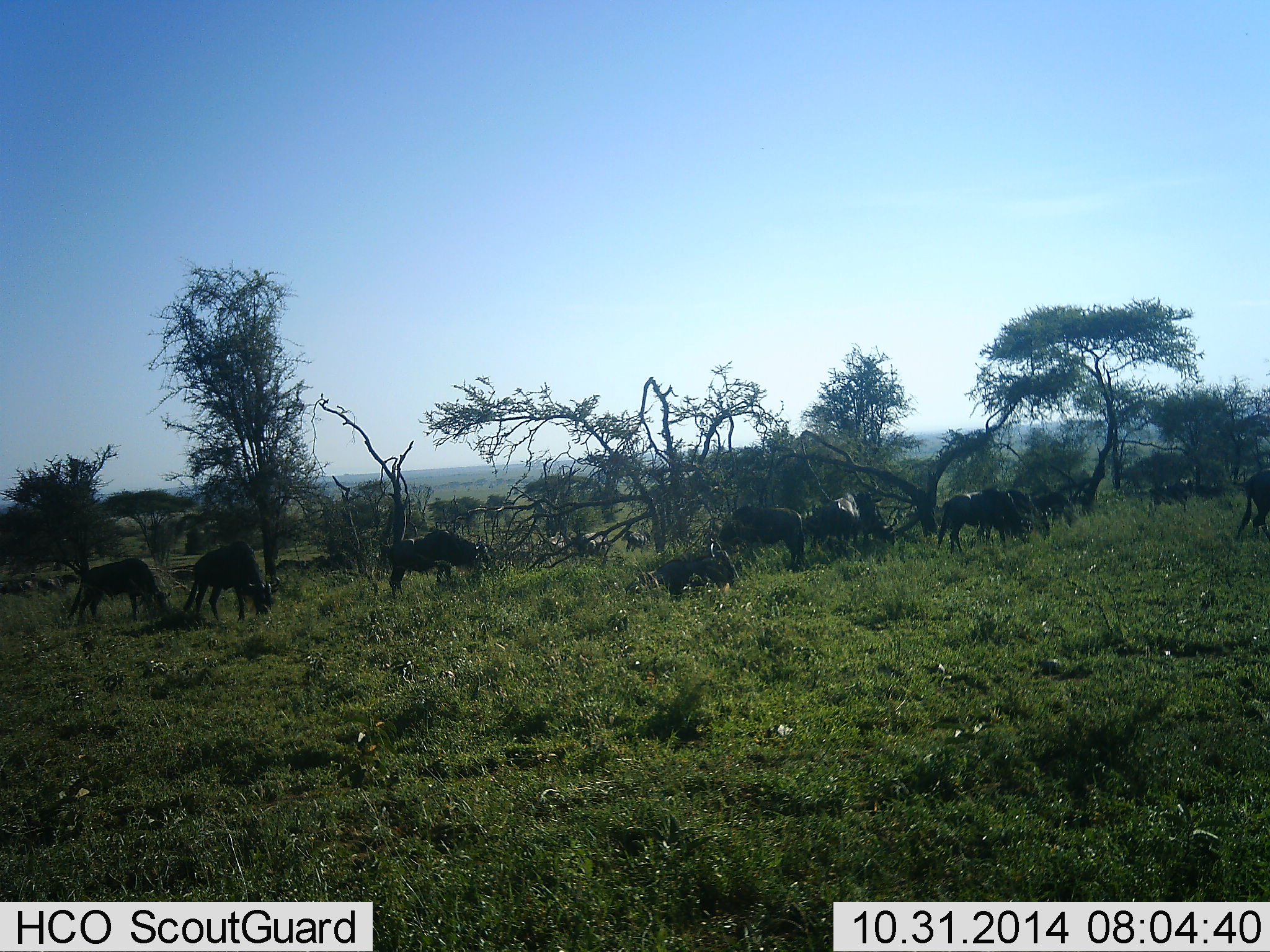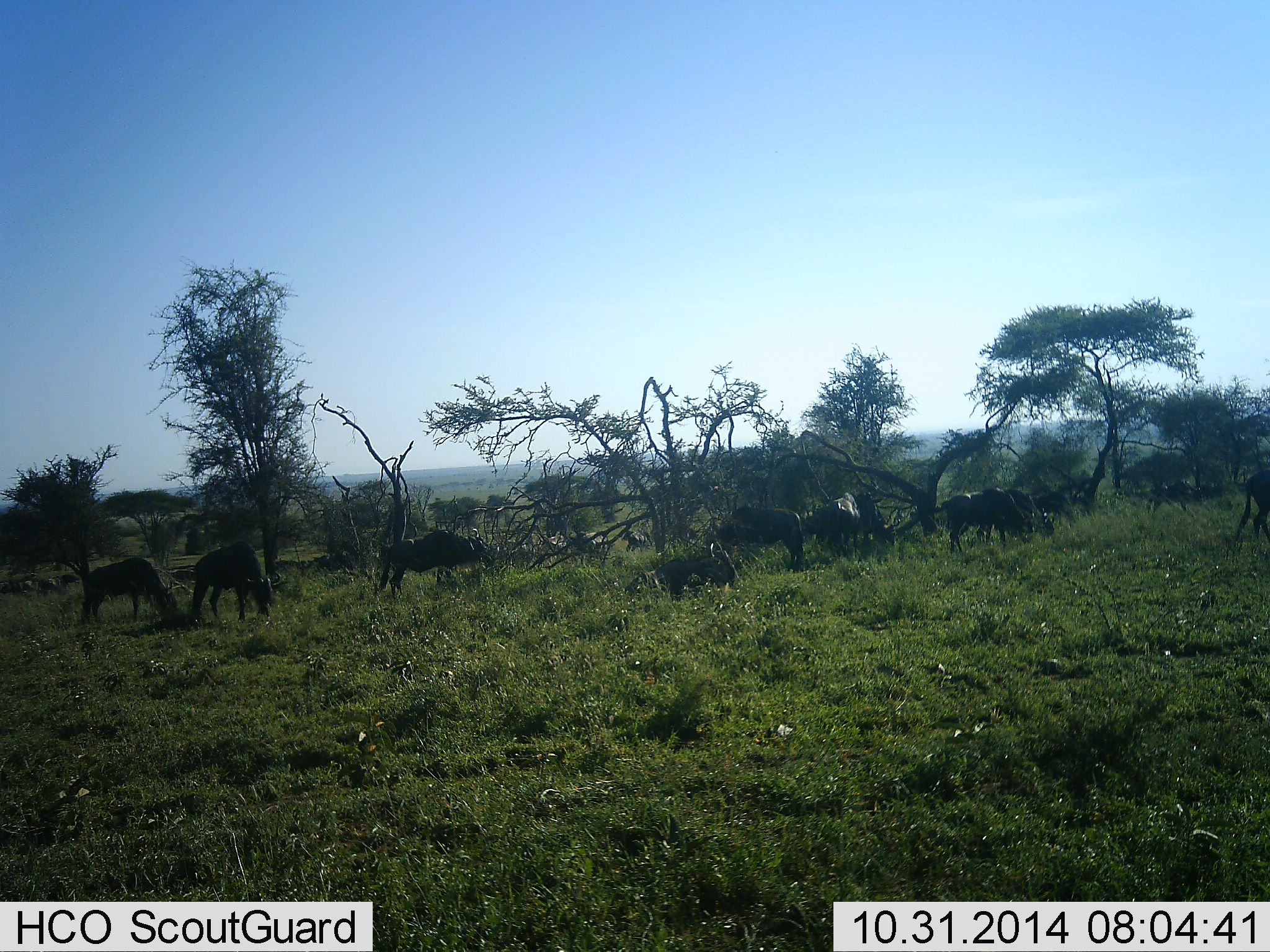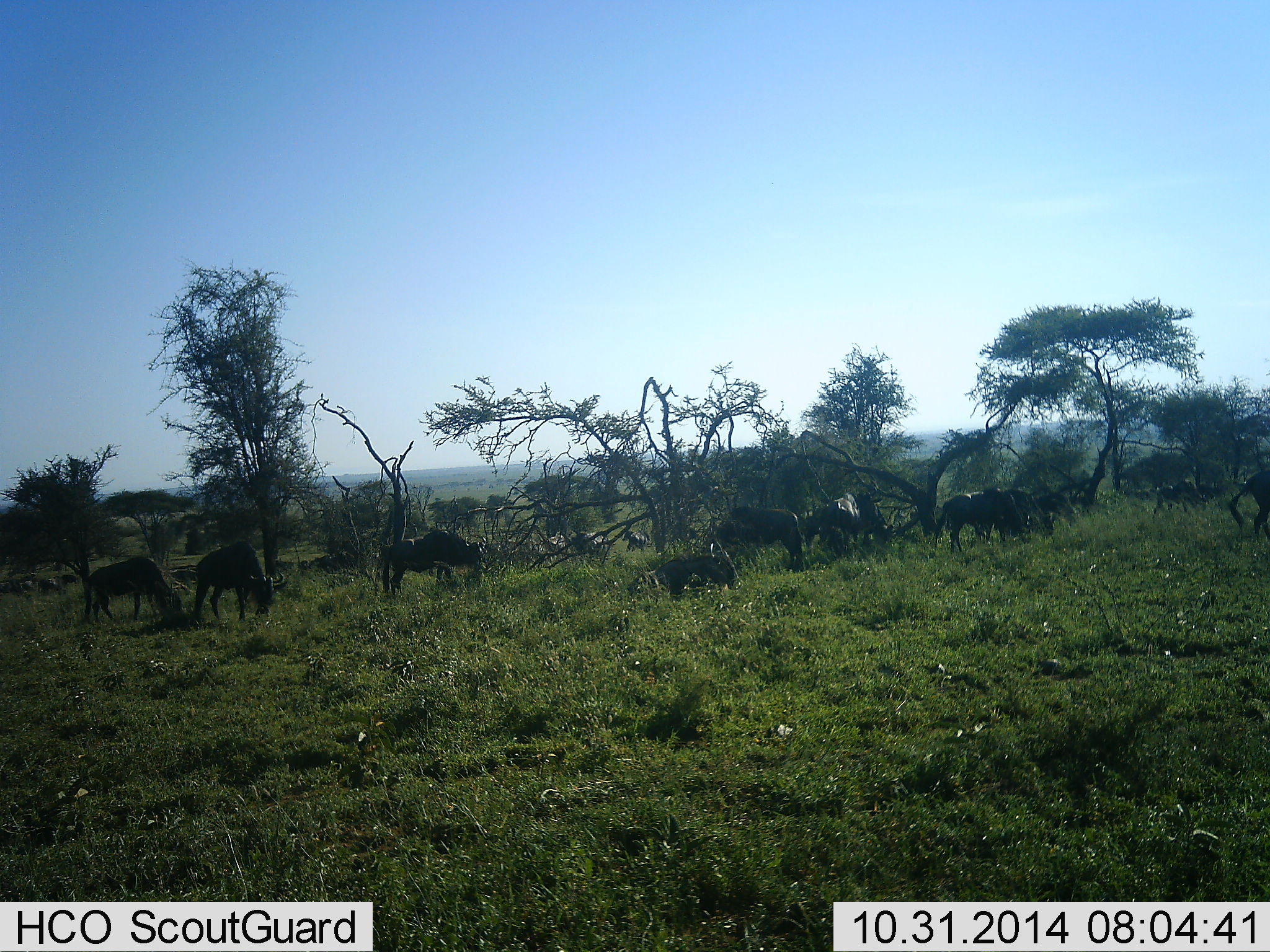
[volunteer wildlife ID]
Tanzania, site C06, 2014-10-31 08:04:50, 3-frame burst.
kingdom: Animalia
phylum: Chordata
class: Mammalia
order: Artiodactyla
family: Bovidae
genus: Connochaetes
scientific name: Connochaetes taurinus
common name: blue wildebeest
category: wildebeest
Wildebeest (blue wildebeest) (Connochaetes taurinus), count 10. Behavior (volunteer vote fractions): standing 50%, resting 10%, moving 30%, interacting 0%. Young present (vote fraction): 10%. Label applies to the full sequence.